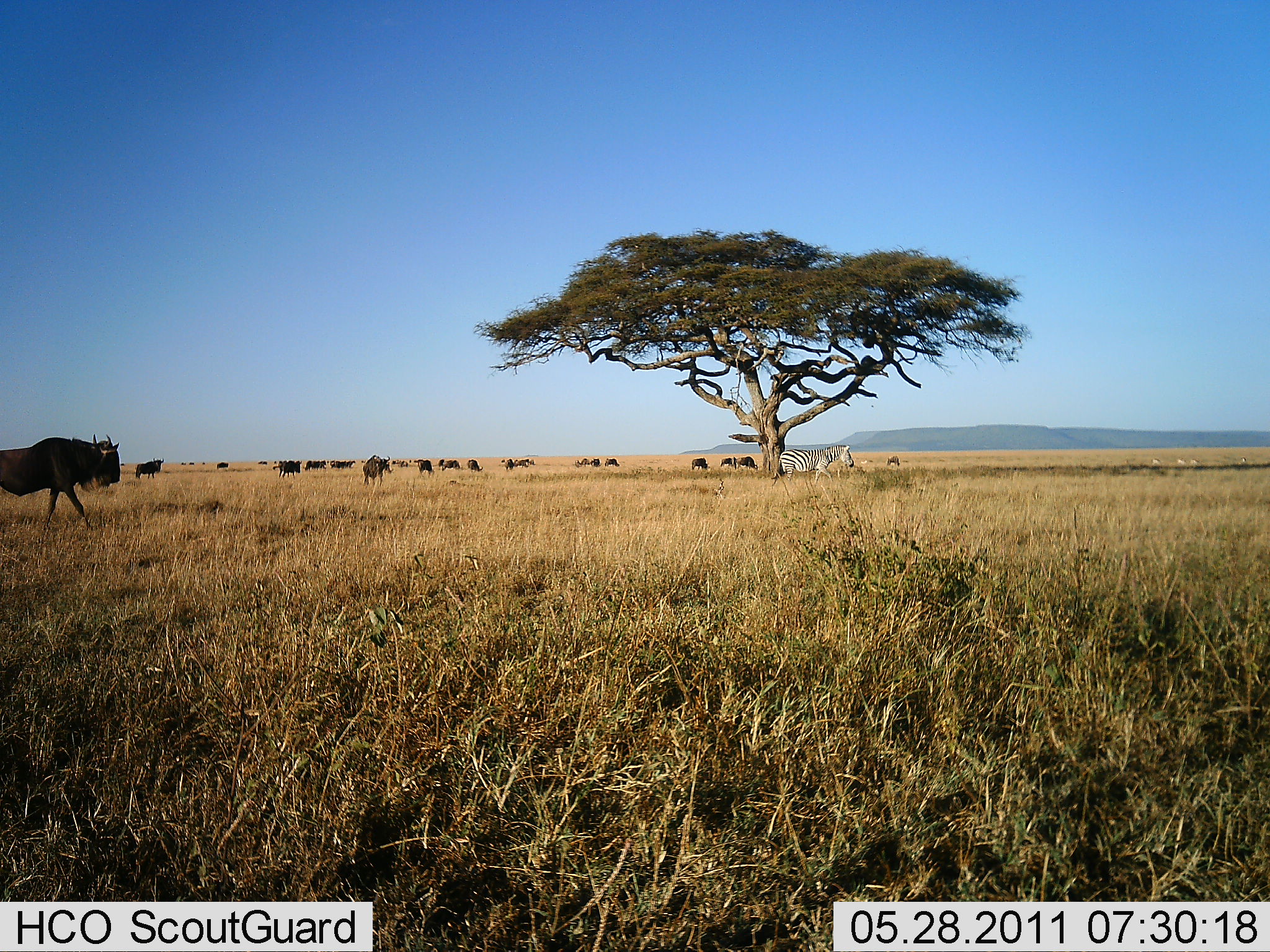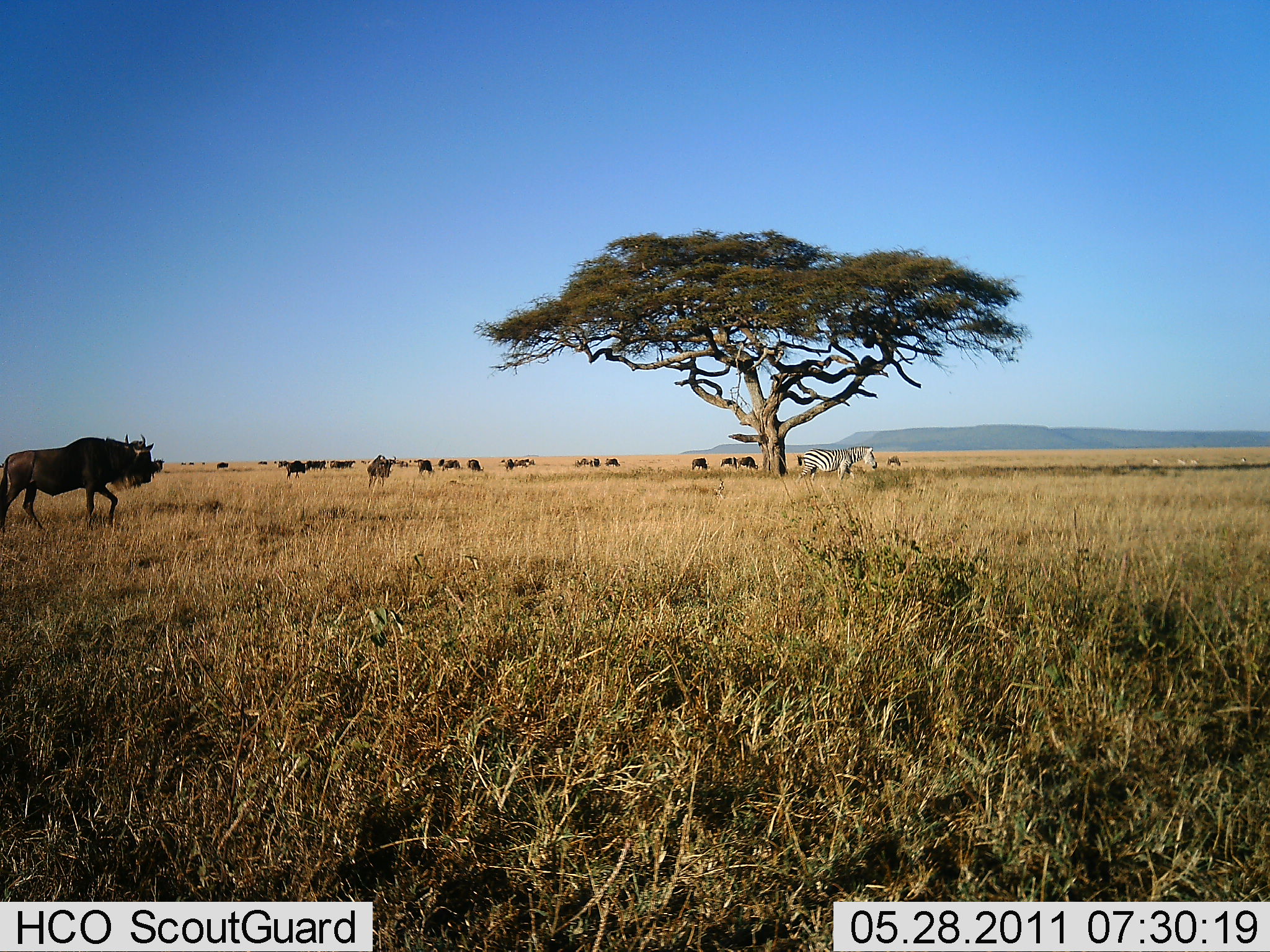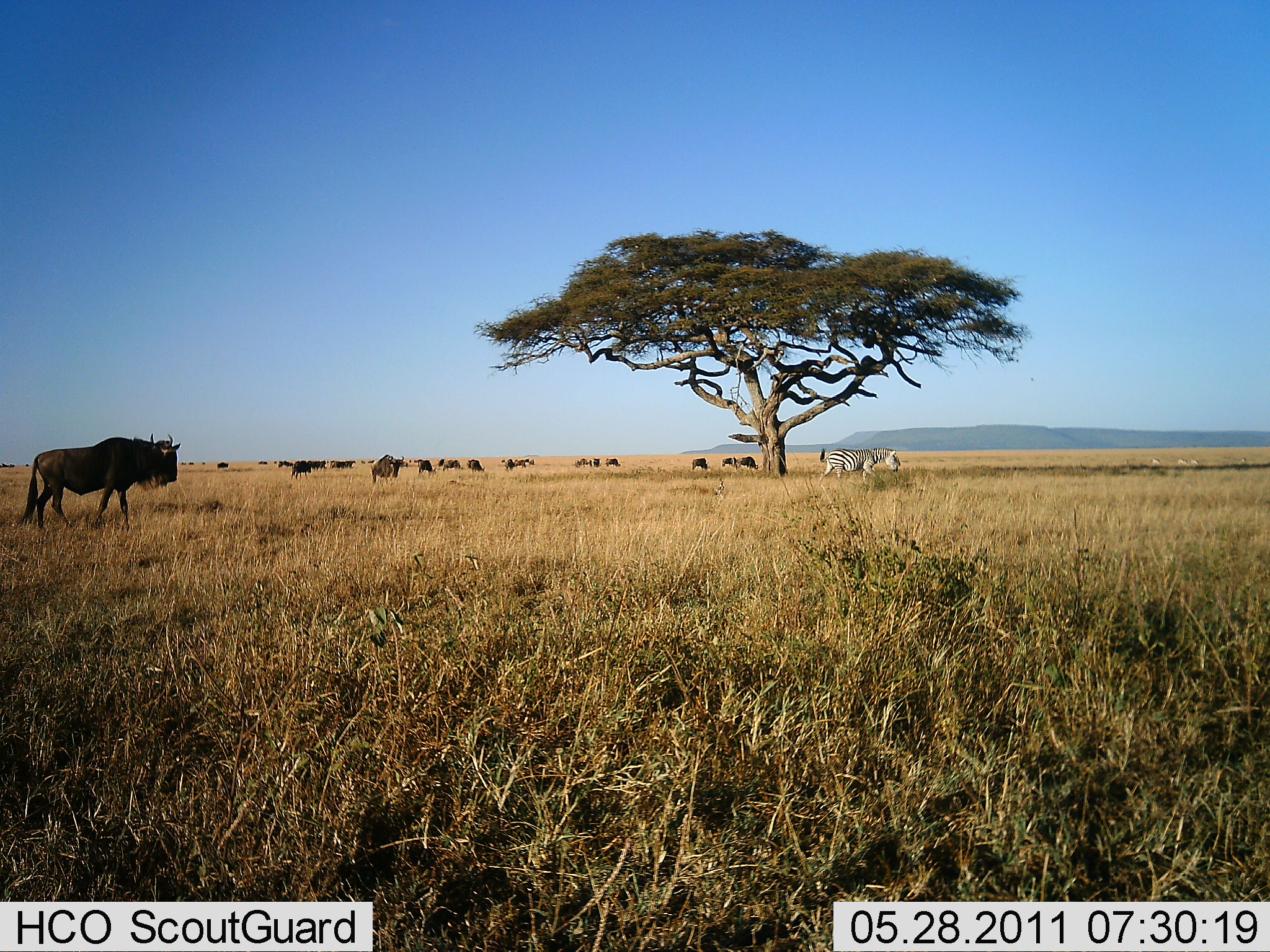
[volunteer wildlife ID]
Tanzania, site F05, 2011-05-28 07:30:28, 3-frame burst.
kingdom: Animalia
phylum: Chordata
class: Mammalia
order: Artiodactyla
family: Bovidae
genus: Connochaetes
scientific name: Connochaetes taurinus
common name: blue wildebeest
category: wildebeest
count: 11-50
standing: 45%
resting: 9%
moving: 64%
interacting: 0%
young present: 0%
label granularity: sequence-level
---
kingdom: Animalia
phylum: Chordata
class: Mammalia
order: Perissodactyla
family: Equidae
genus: Equus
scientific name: Equus quagga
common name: plains zebra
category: zebra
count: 1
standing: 27%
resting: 0%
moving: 82%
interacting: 0%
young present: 0%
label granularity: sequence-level